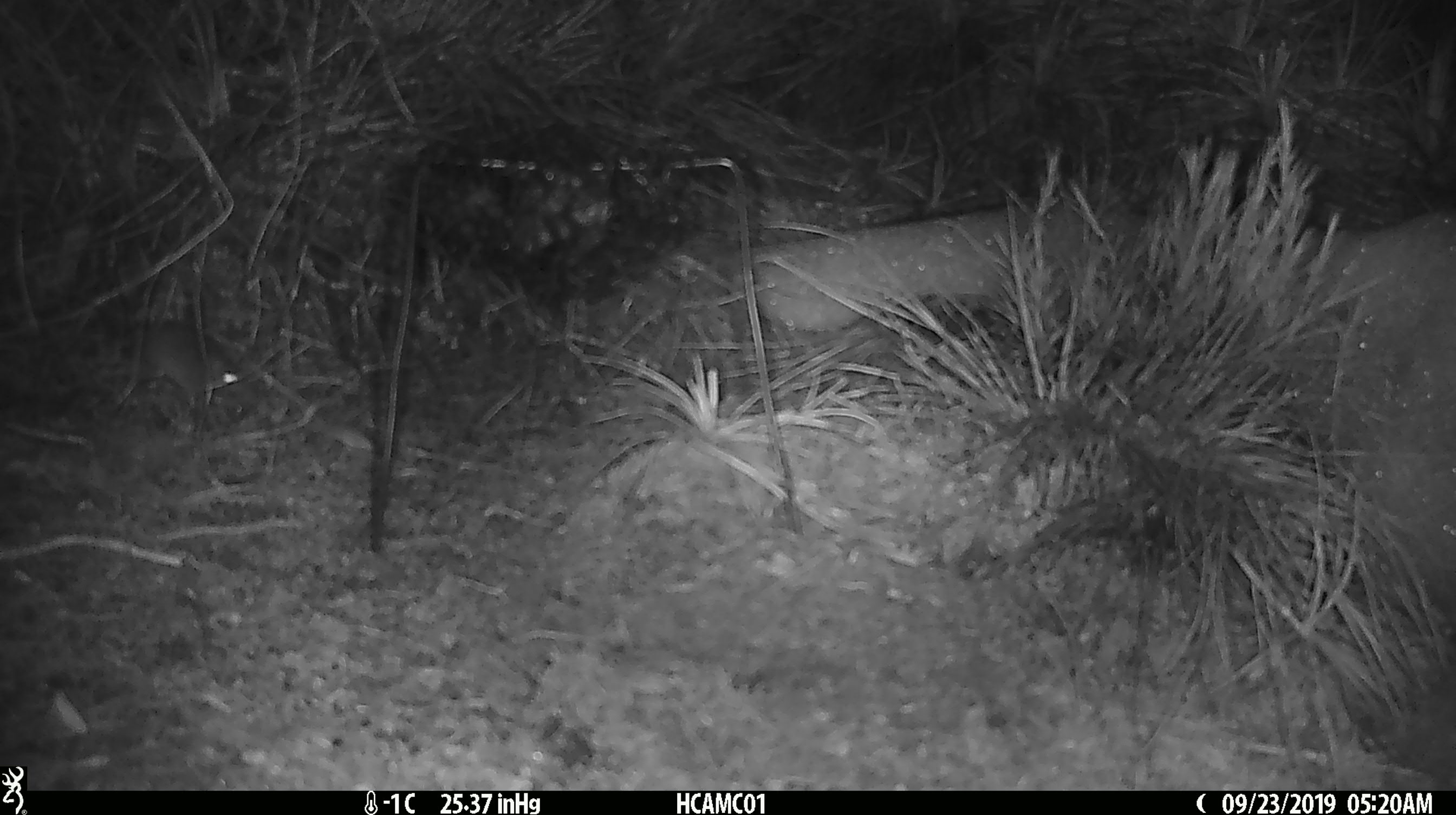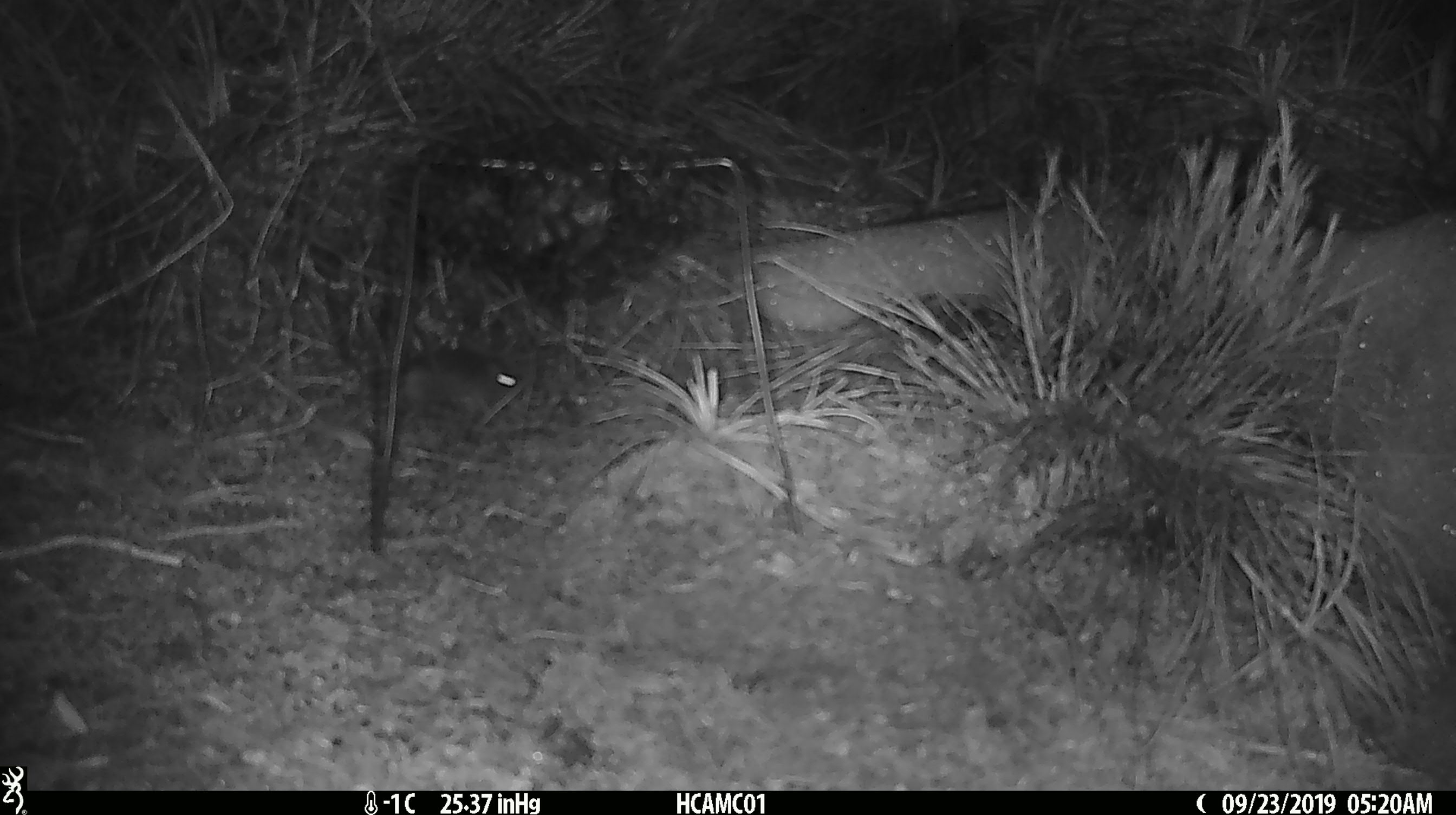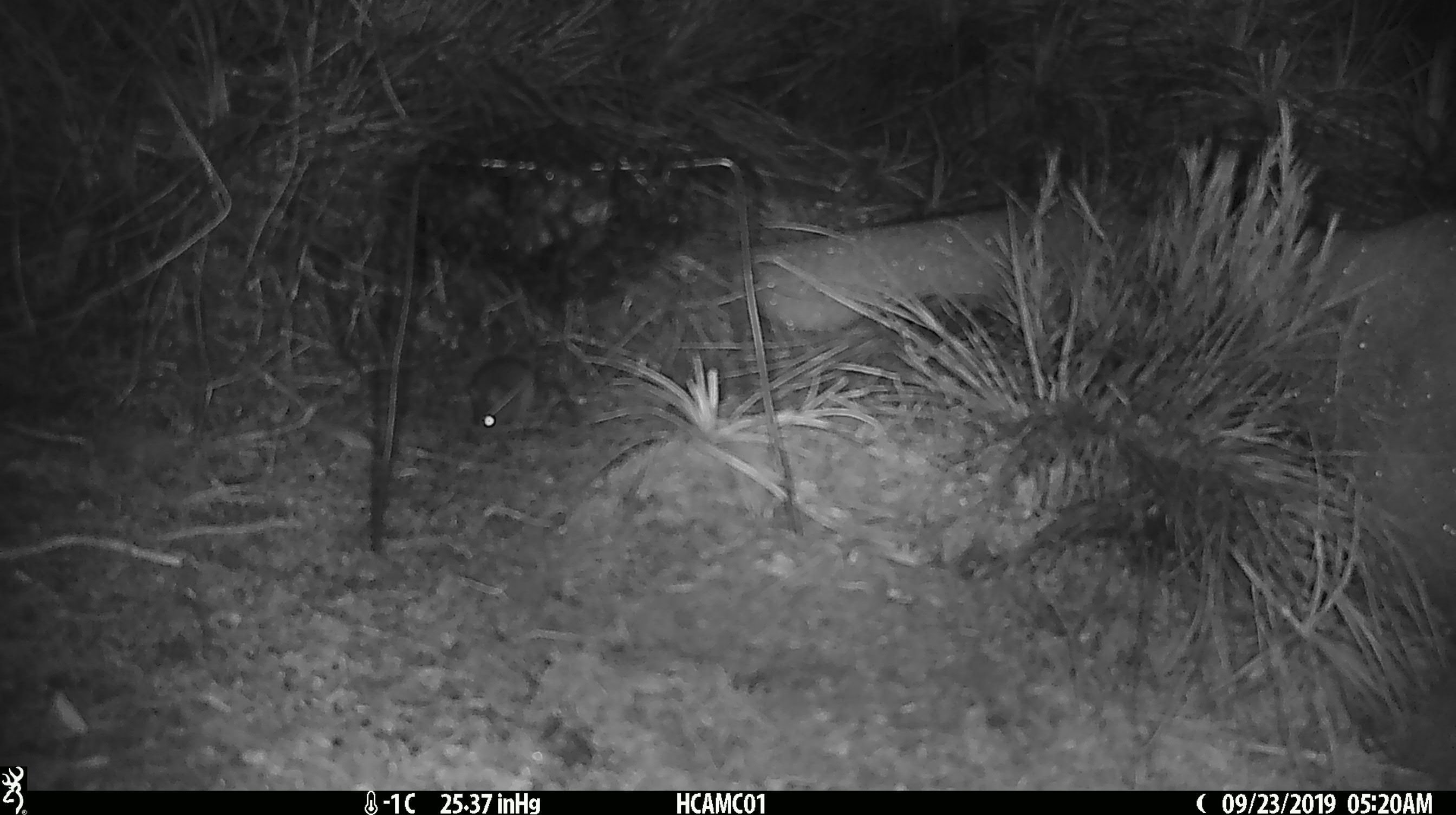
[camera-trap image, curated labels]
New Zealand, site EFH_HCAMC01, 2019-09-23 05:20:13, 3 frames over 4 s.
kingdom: Animalia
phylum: Chordata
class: Mammalia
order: Rodentia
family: Muridae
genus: Mus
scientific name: Mus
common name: mouse